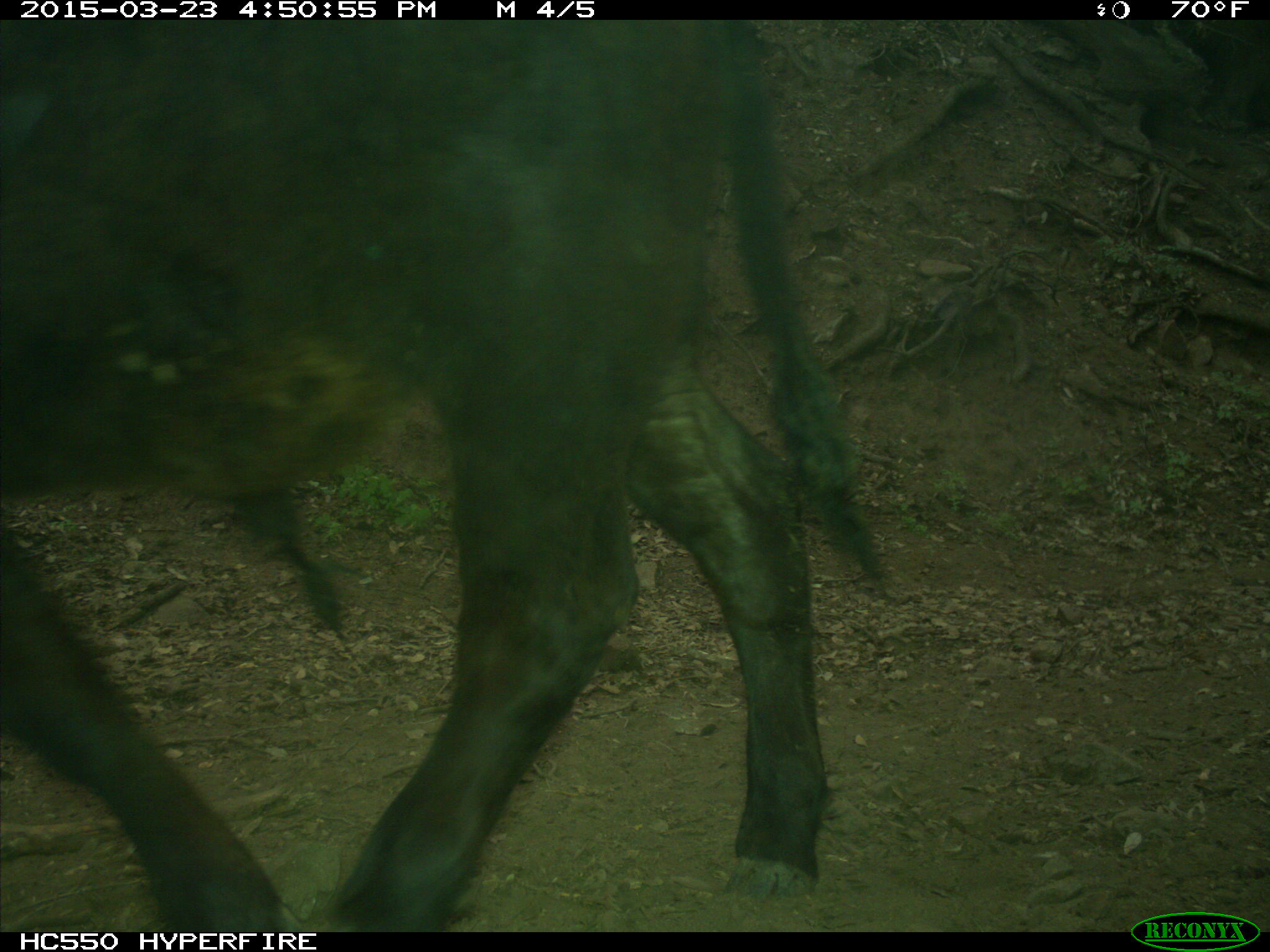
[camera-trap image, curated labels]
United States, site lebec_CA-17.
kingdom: Animalia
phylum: Chordata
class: Mammalia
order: Artiodactyla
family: Bovidae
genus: Bos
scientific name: Bos taurus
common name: domestic cow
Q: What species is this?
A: Bos taurus (domestic cow).